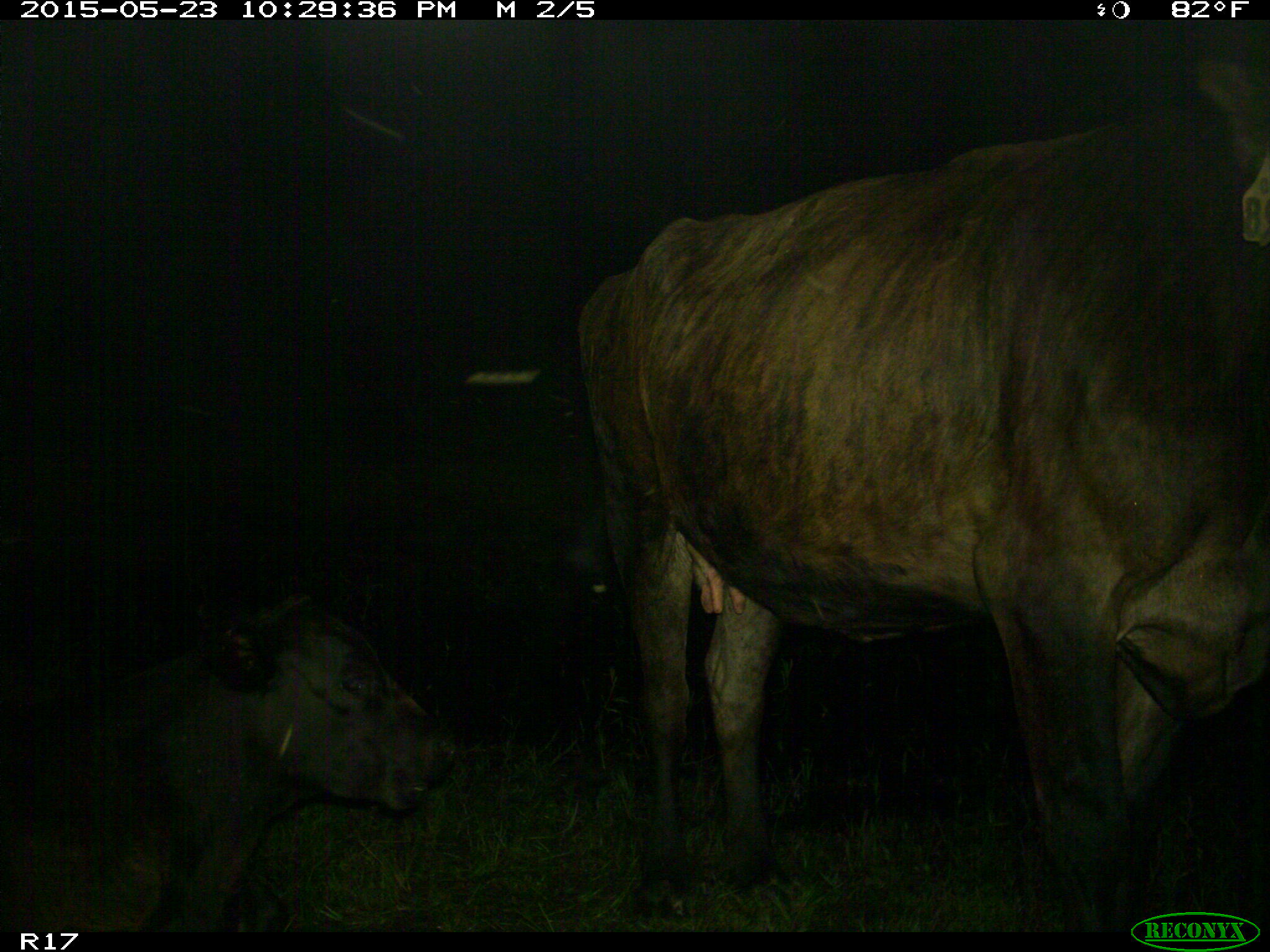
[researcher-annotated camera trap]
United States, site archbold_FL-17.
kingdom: Animalia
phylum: Chordata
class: Mammalia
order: Artiodactyla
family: Bovidae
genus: Bos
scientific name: Bos taurus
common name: domestic cow